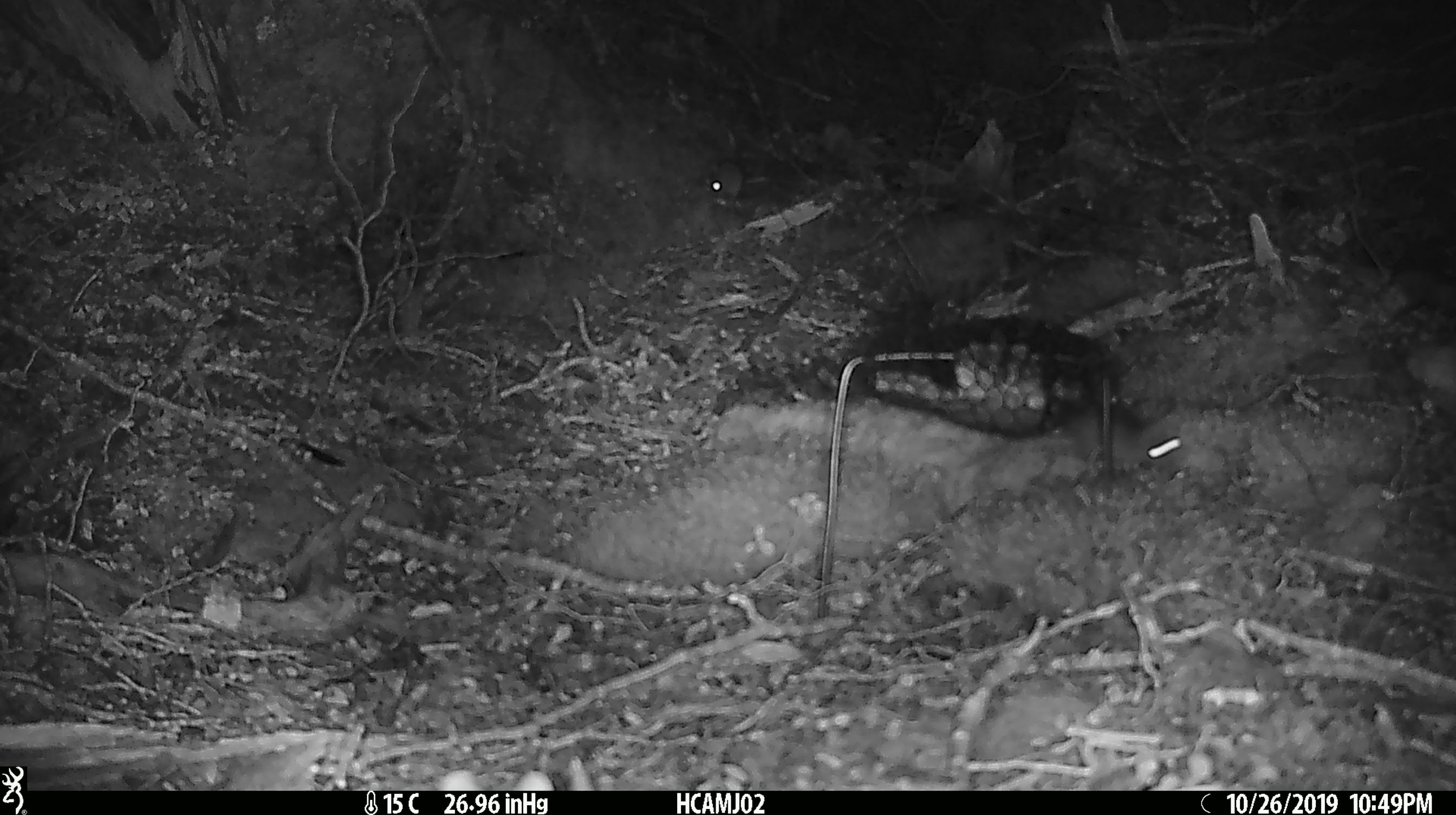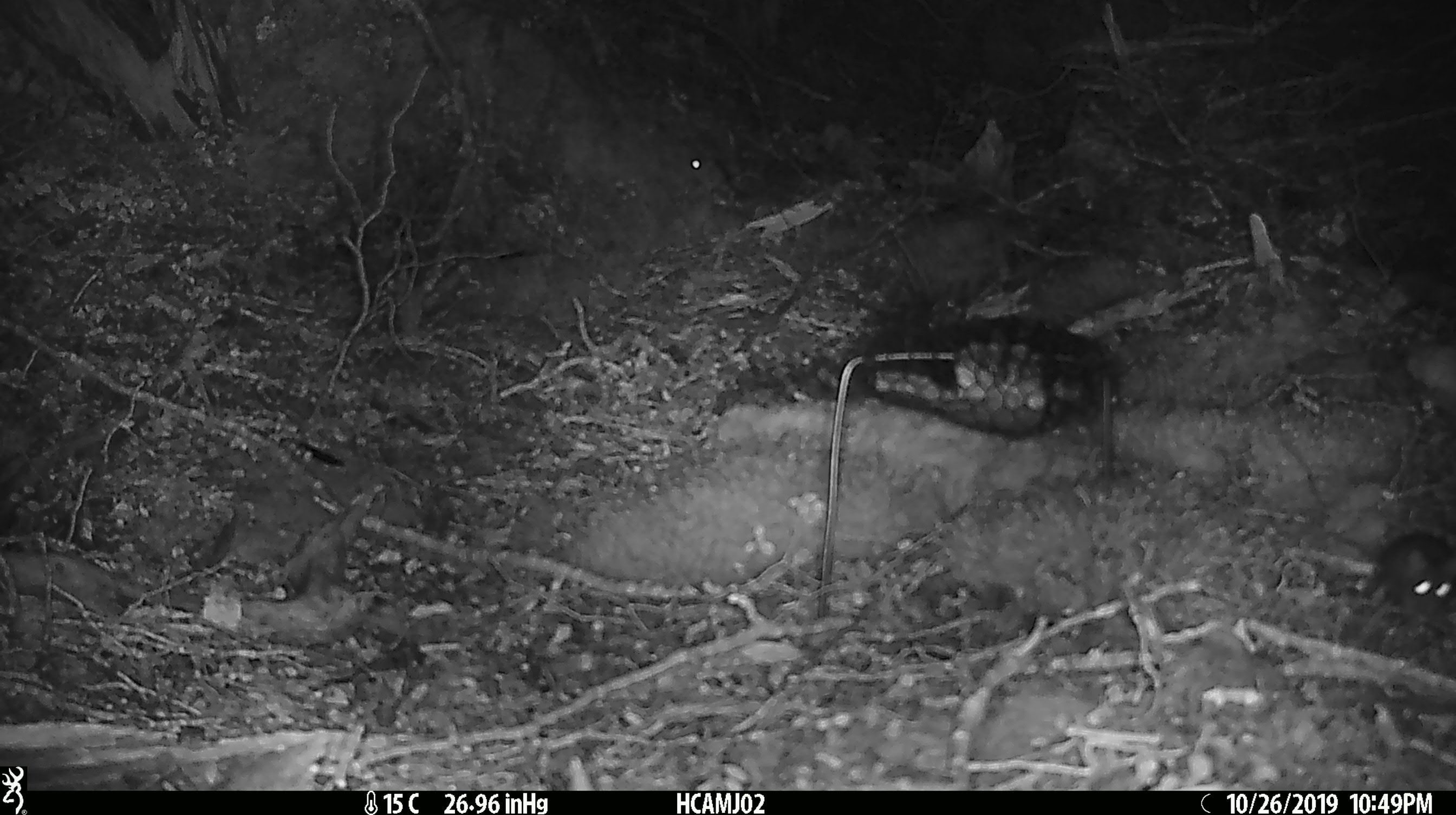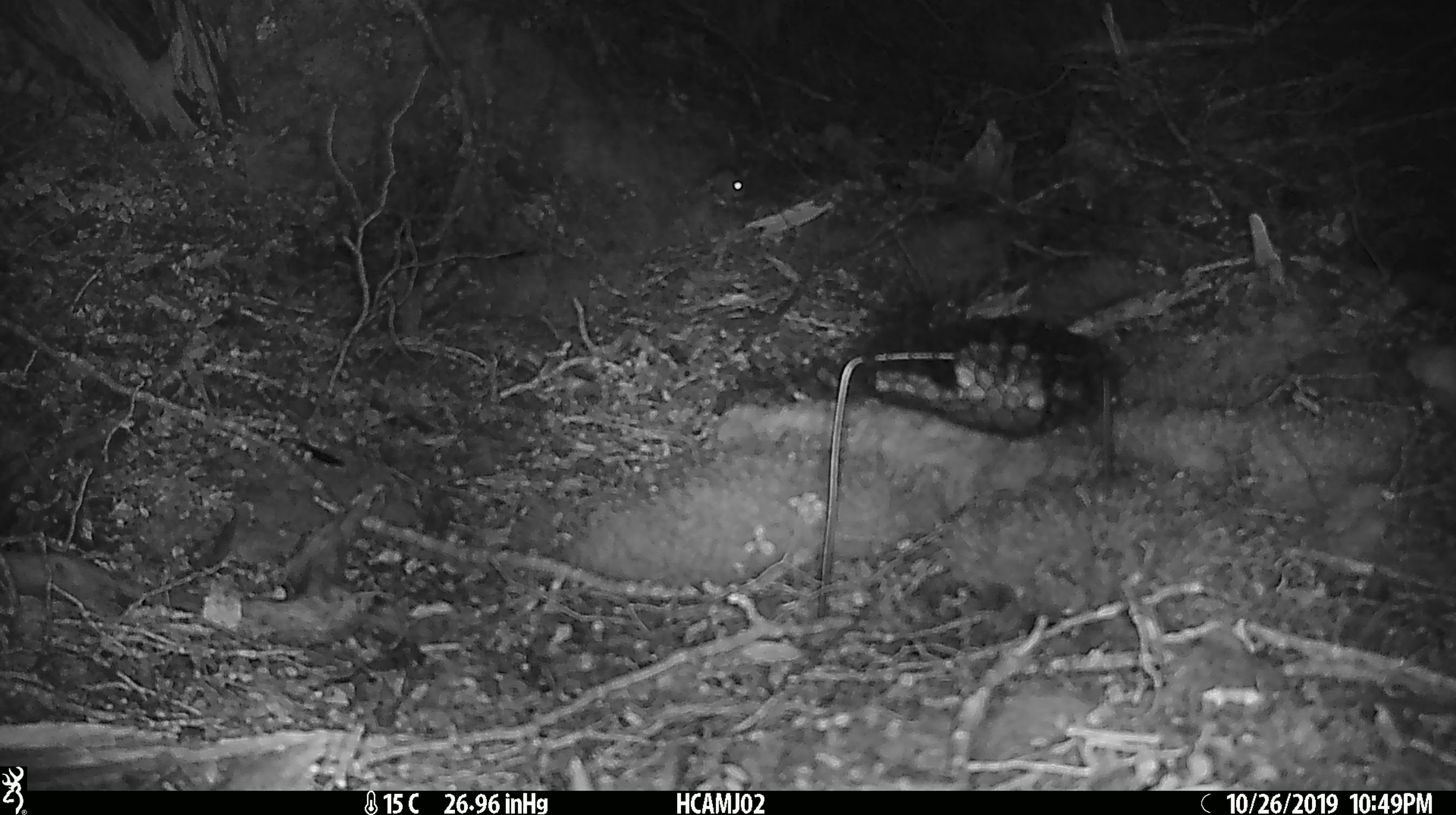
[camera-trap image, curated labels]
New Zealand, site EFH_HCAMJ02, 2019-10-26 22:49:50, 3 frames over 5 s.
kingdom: Animalia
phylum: Chordata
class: Mammalia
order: Rodentia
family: Muridae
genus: Mus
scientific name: Mus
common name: mouse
Mouse (Mus).